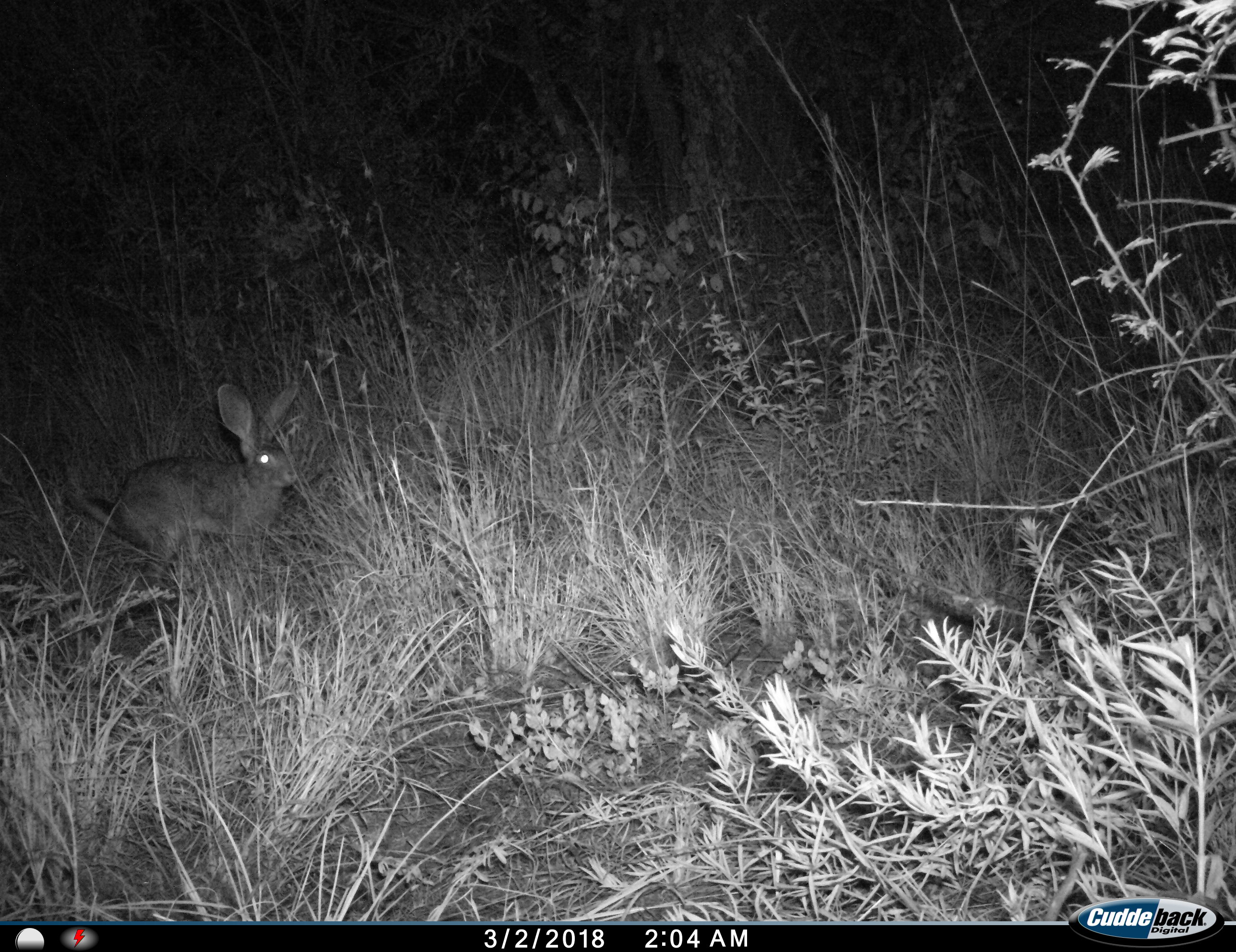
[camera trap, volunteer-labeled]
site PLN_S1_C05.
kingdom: Animalia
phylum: Chordata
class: Mammalia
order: Lagomorpha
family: Leporidae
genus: Lepus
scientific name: Lepus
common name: hare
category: hareunknown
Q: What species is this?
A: Hareunknown (hare) (Lepus).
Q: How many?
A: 1.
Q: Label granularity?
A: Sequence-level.